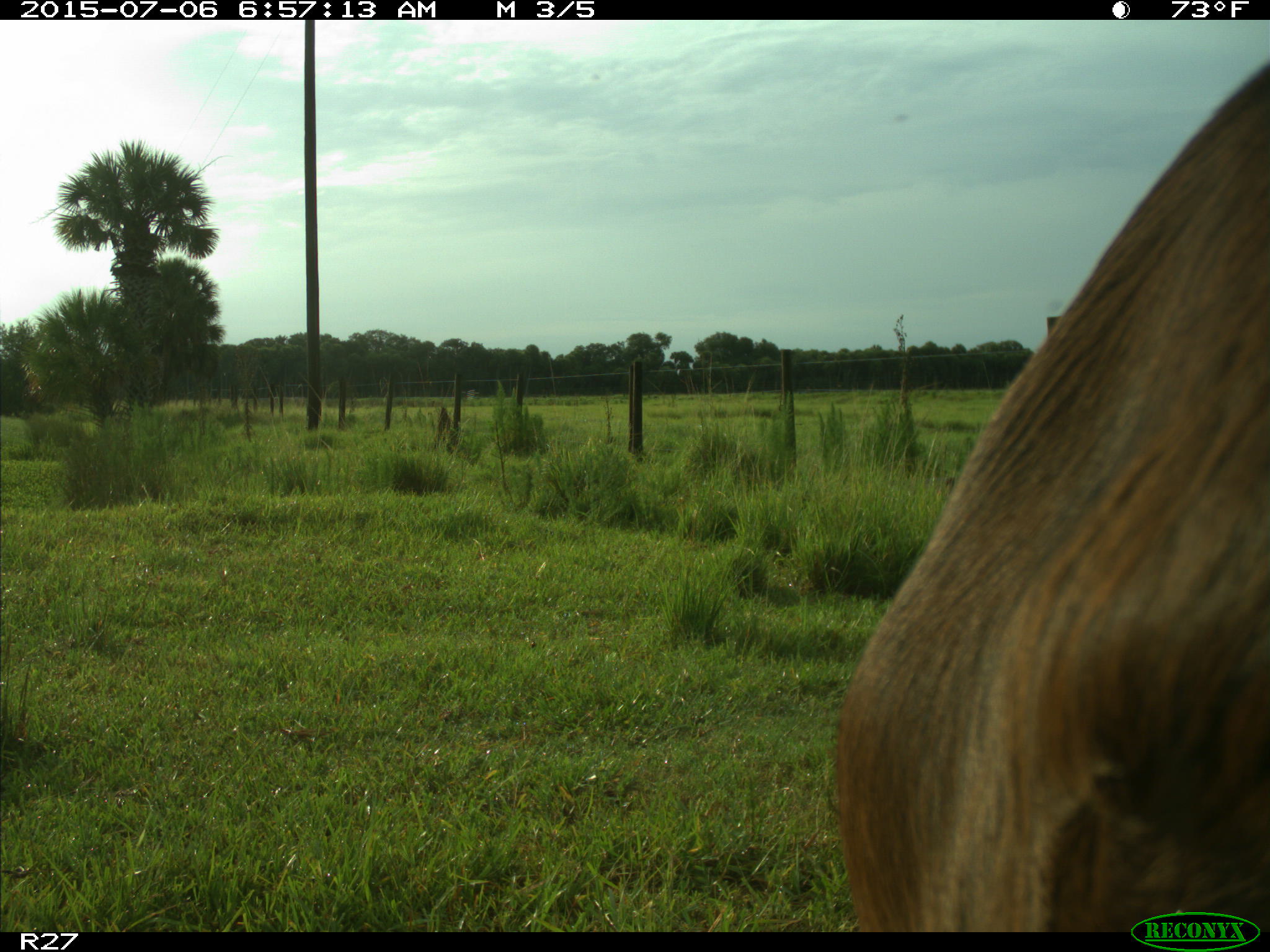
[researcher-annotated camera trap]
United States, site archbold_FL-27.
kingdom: Animalia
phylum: Chordata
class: Mammalia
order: Artiodactyla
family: Bovidae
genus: Bos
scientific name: Bos taurus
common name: domestic cow